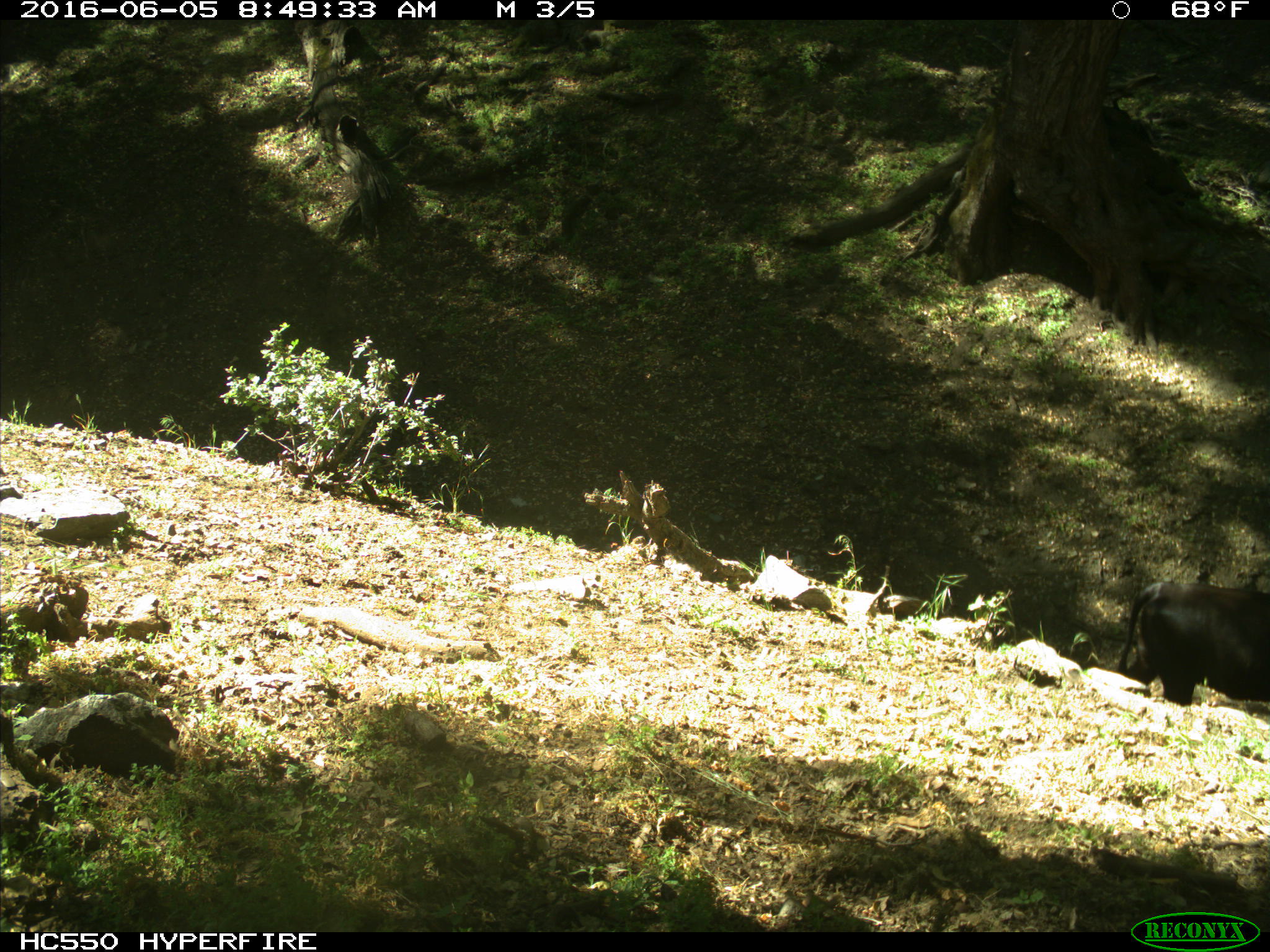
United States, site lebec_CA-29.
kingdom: Animalia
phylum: Chordata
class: Mammalia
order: Artiodactyla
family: Bovidae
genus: Bos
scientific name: Bos taurus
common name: domestic cow